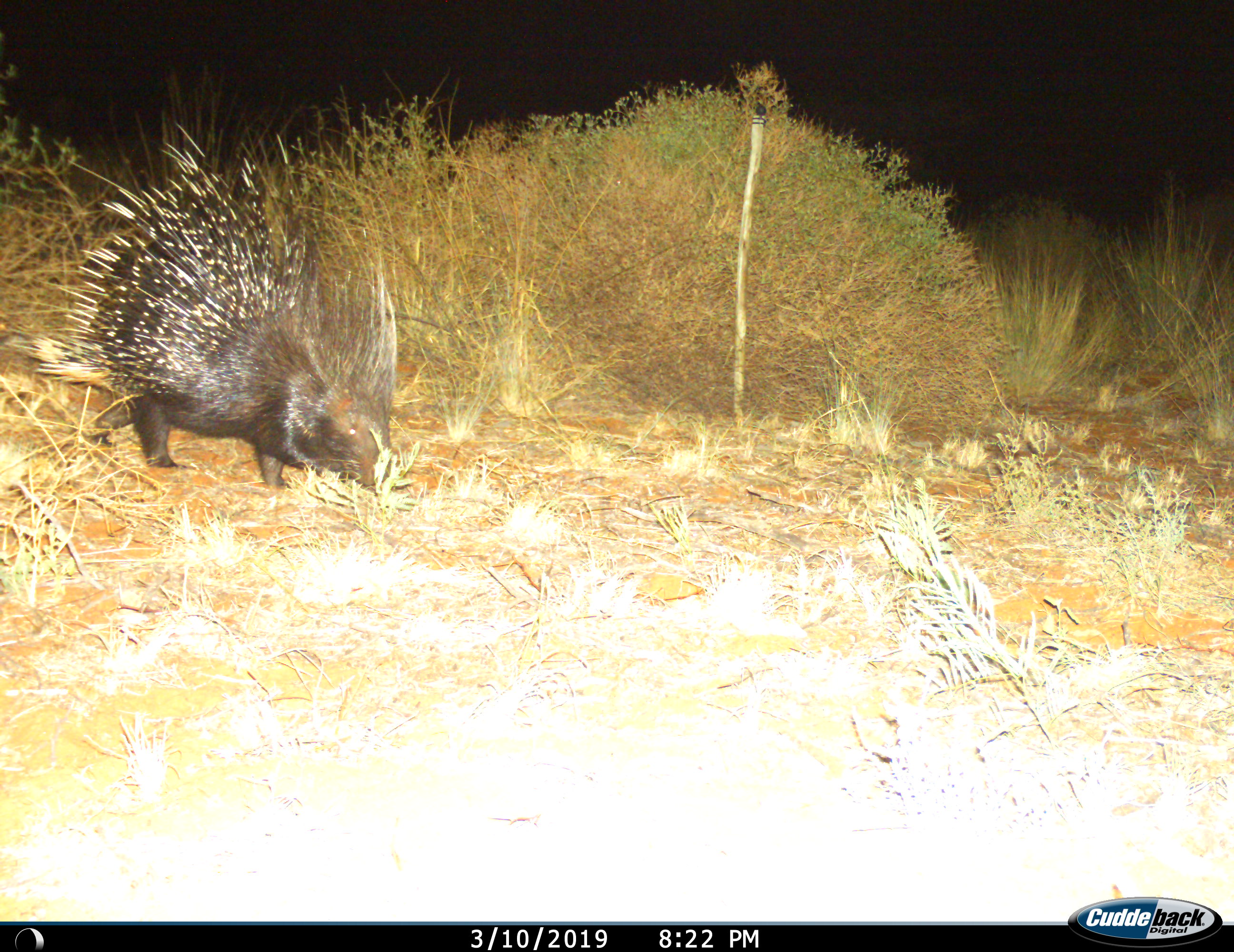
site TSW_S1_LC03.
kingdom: Animalia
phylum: Chordata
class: Mammalia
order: Rodentia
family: Hystricidae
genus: Hystrix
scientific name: Hystrix cristata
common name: crested porcupine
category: porcupine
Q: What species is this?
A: Porcupine (crested porcupine) (Hystrix cristata).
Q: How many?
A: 1.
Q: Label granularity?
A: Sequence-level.